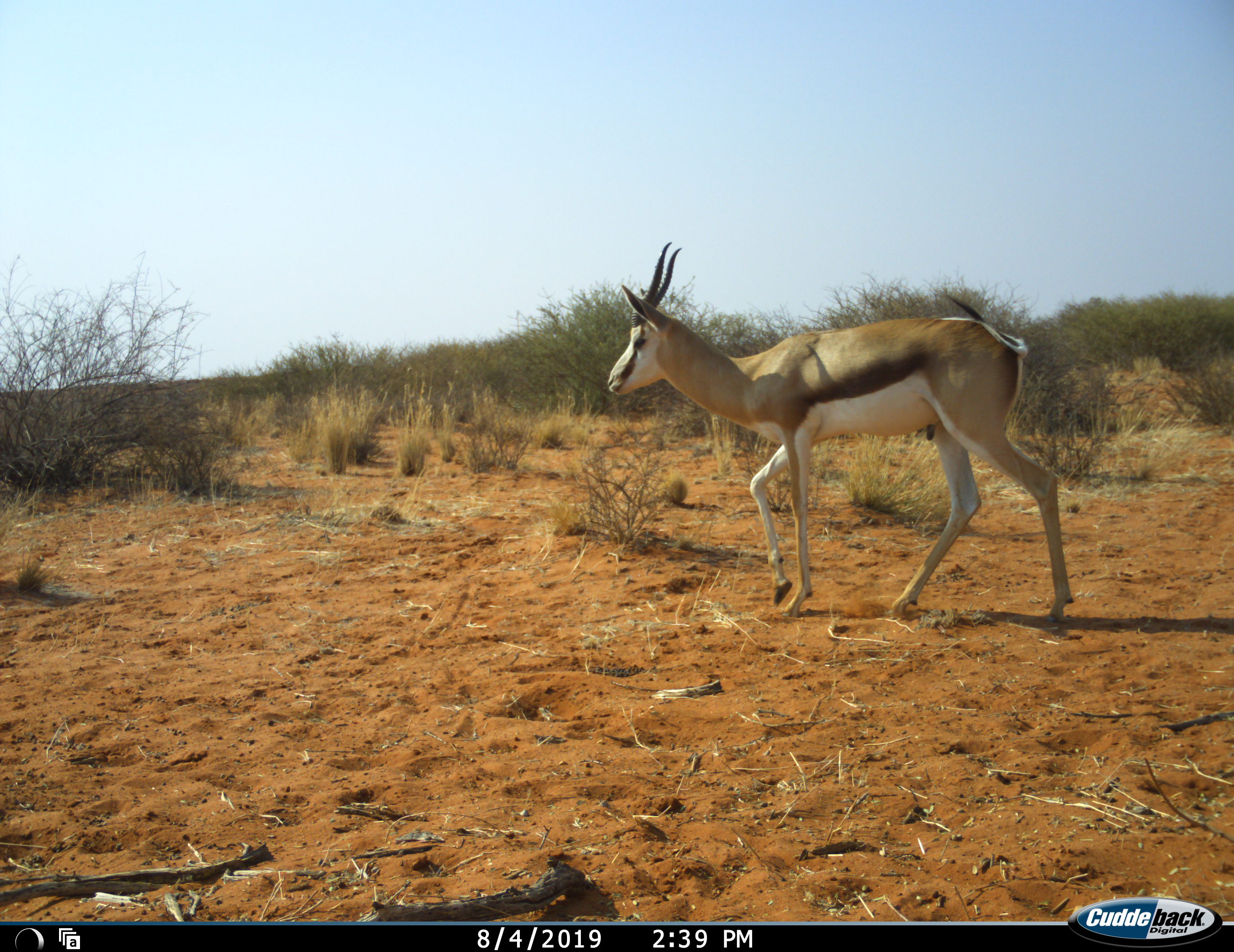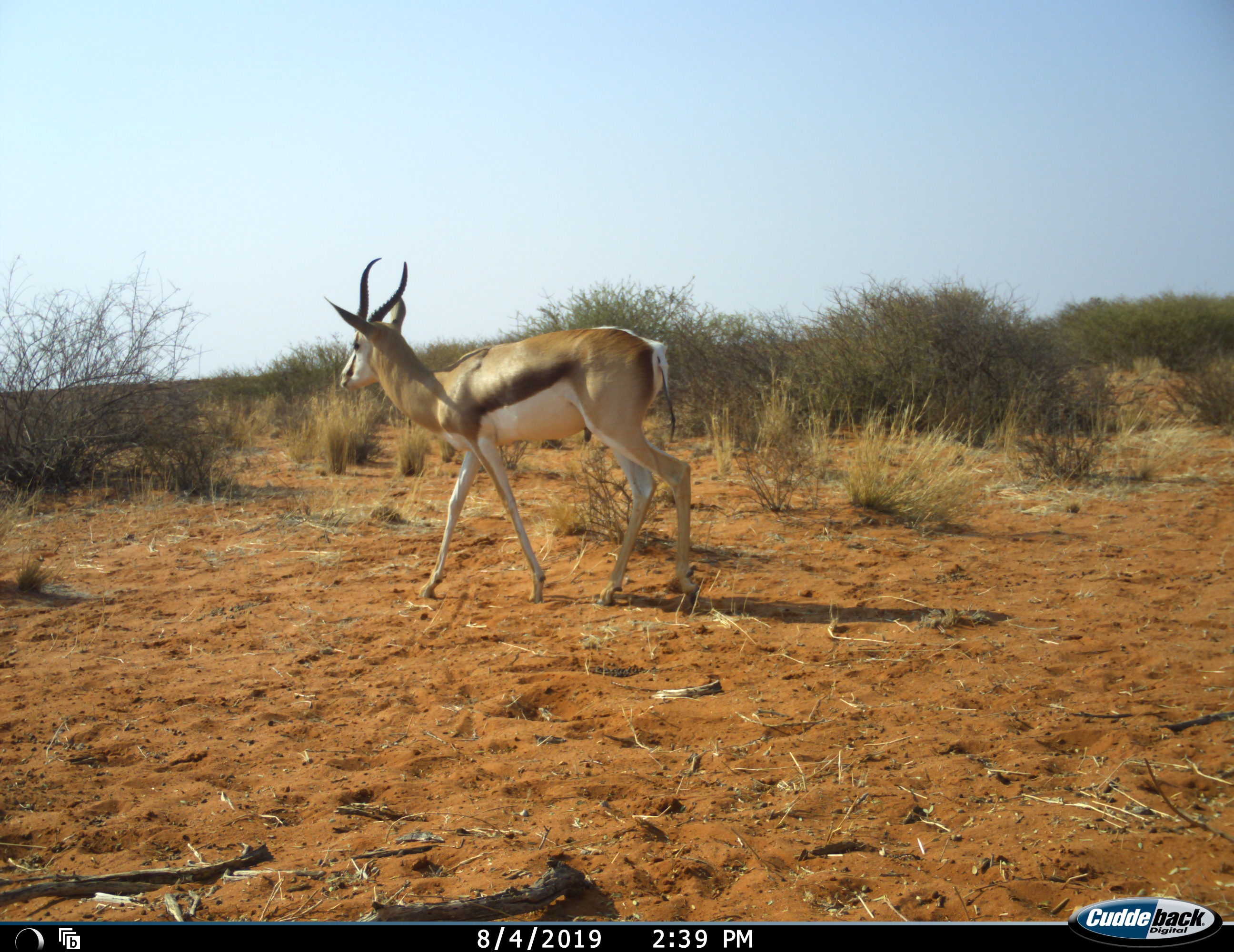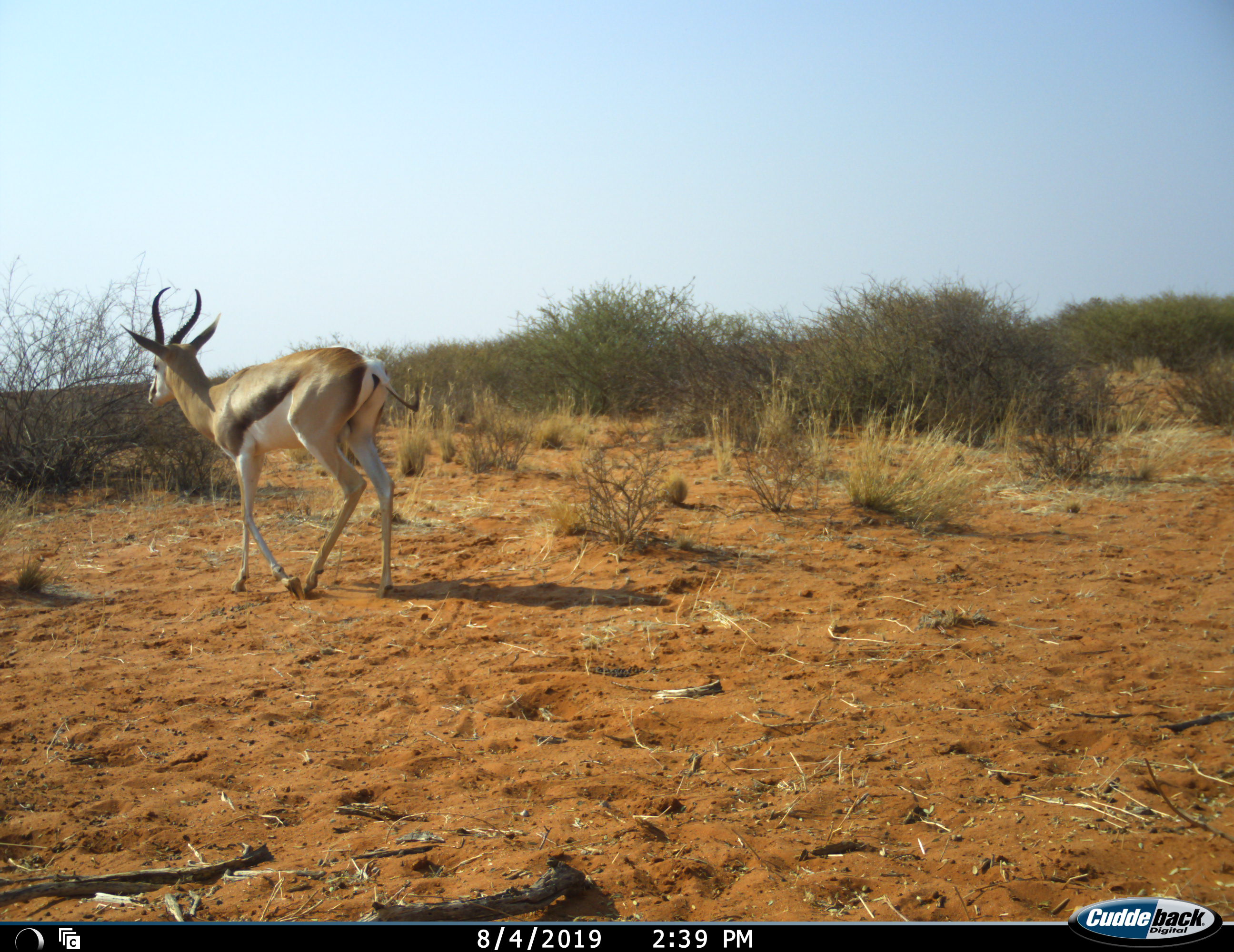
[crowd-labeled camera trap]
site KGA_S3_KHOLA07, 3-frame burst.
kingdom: Animalia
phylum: Chordata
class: Mammalia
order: Artiodactyla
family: Bovidae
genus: Antidorcas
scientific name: Antidorcas marsupialis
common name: springbok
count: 1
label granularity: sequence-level